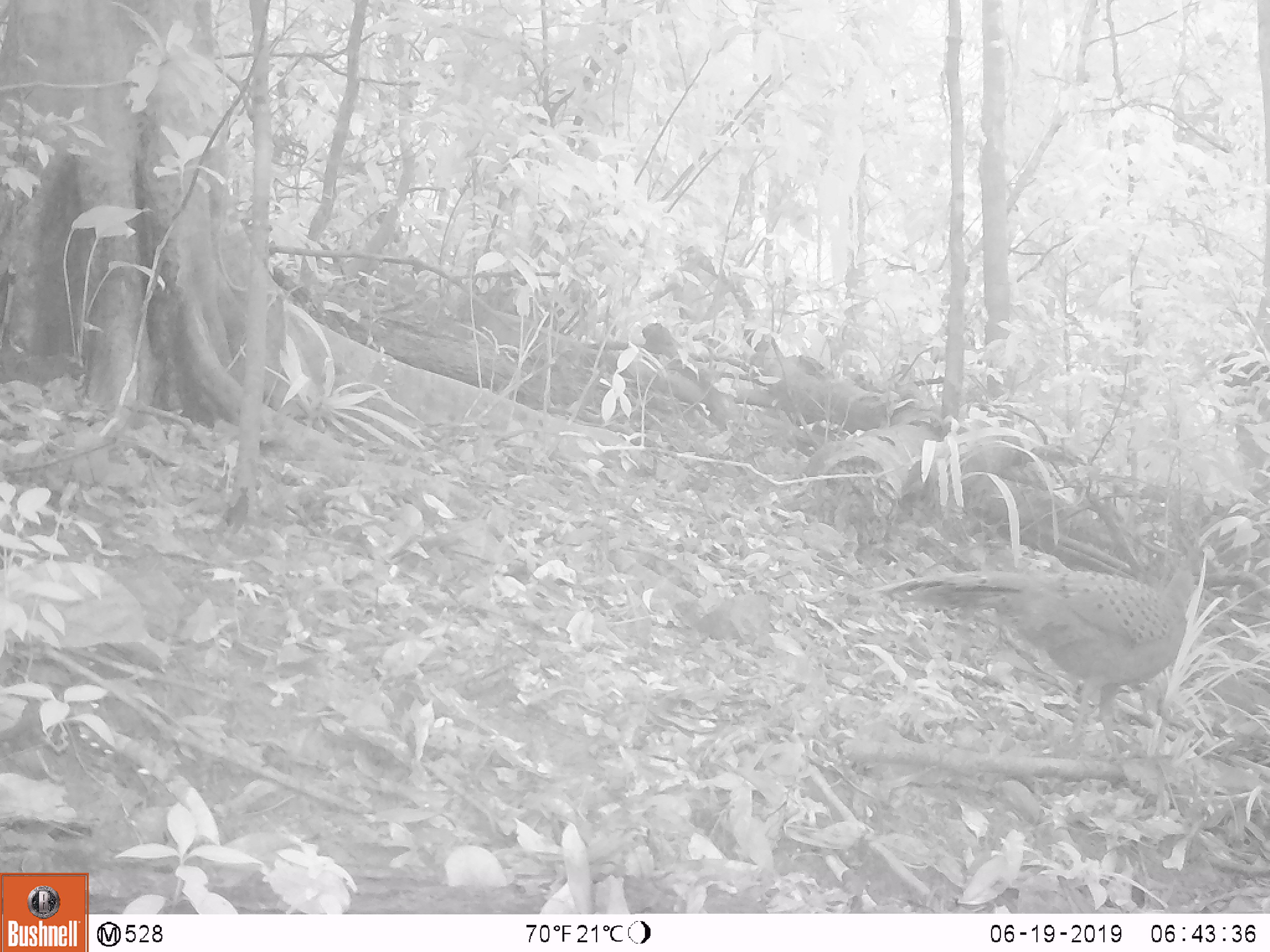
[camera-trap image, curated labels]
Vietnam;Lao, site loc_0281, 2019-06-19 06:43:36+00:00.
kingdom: Animalia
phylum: Chordata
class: Aves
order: Galliformes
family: Phasianidae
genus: Polyplectron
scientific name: Polyplectron bicalcaratum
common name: gray peacock-pheasant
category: grey peacock pheasant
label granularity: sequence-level